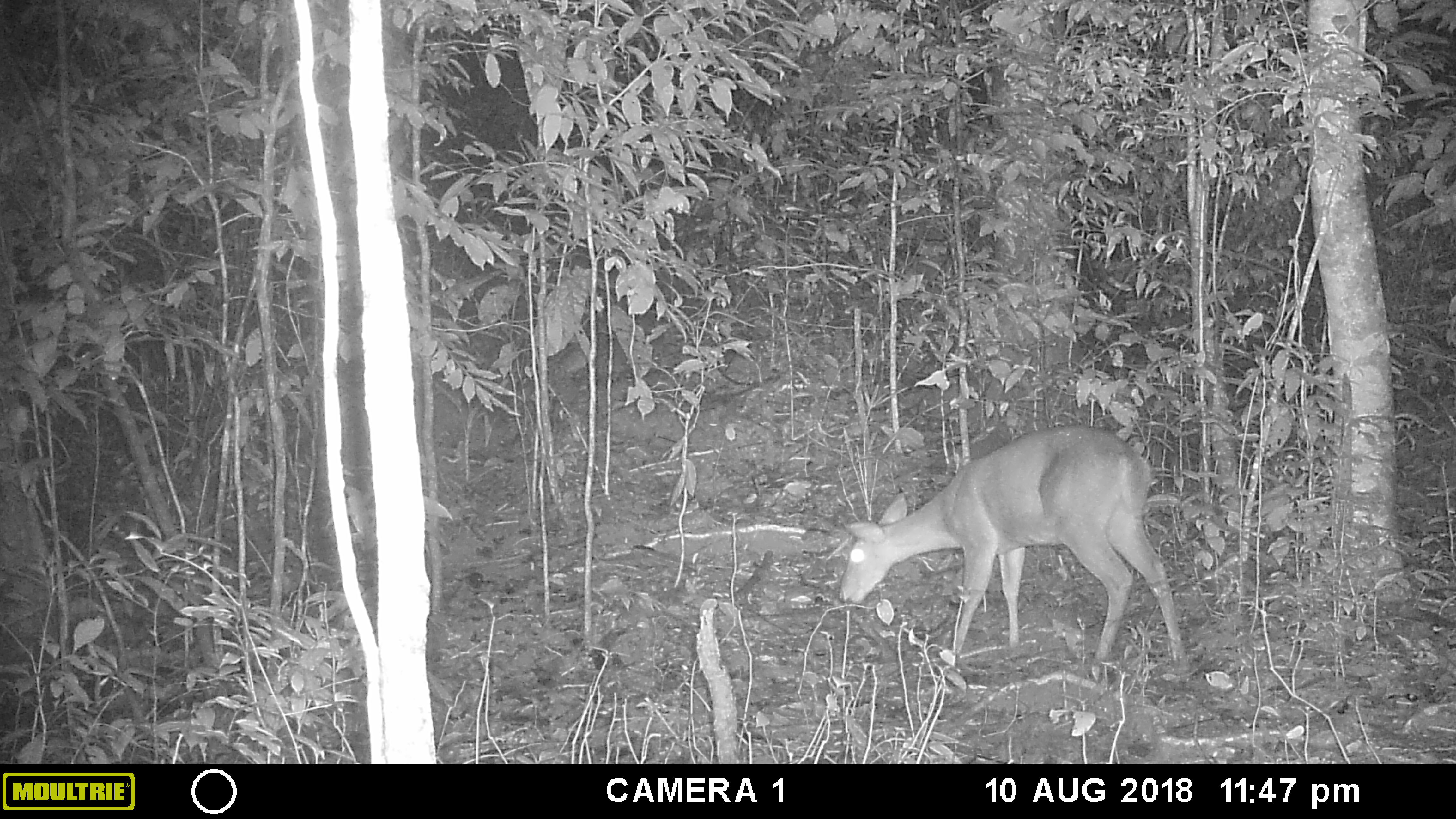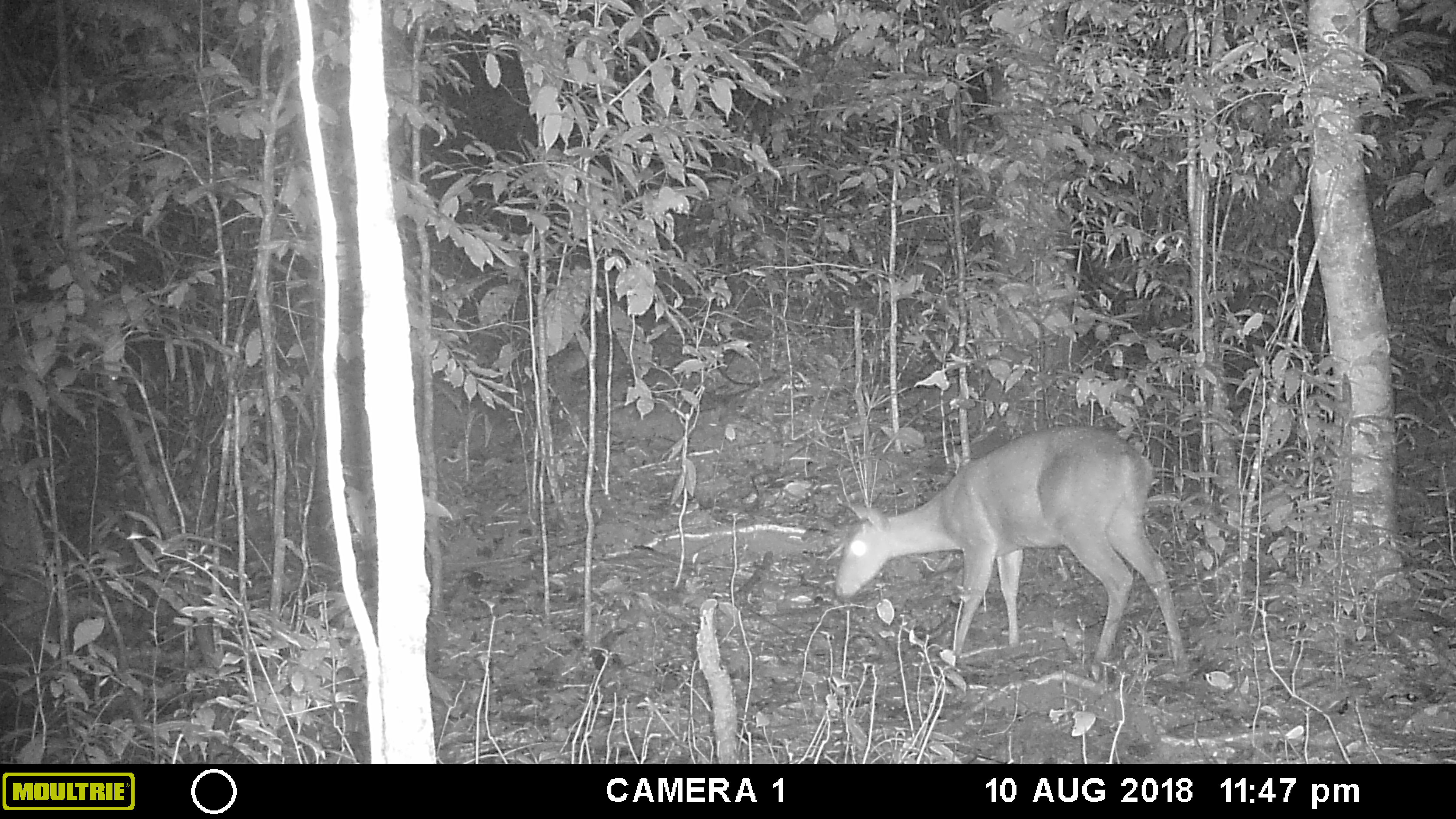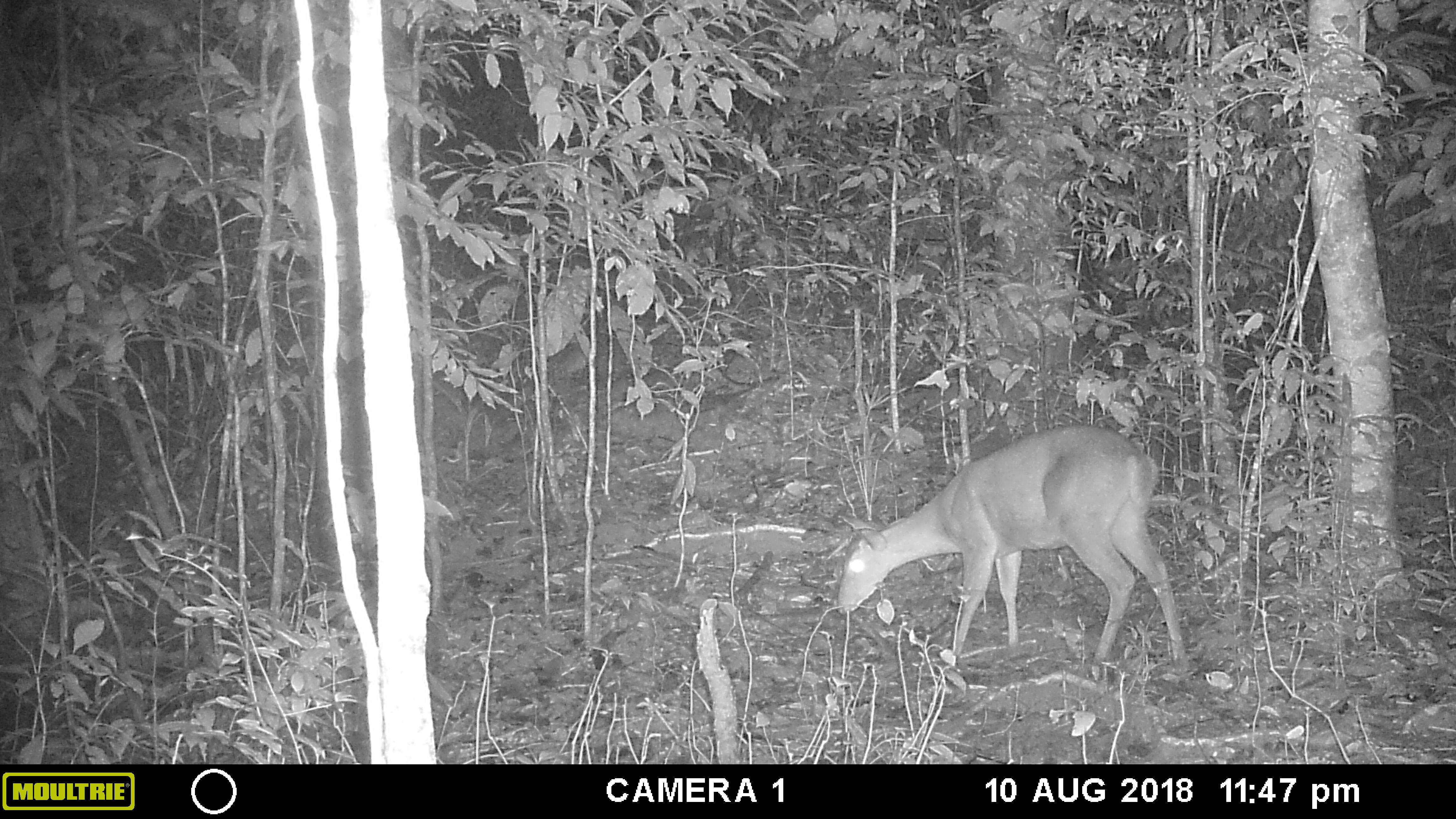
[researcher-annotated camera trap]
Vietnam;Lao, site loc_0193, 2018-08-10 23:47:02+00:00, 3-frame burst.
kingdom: Animalia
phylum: Chordata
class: Mammalia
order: Artiodactyla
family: Cervidae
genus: Muntiacus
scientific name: Muntiacus vuquangensis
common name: large-antlered muntjac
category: large antlered muntjac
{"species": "large antlered muntjac (large-antlered muntjac) (Muntiacus vuquangensis)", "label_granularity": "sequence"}